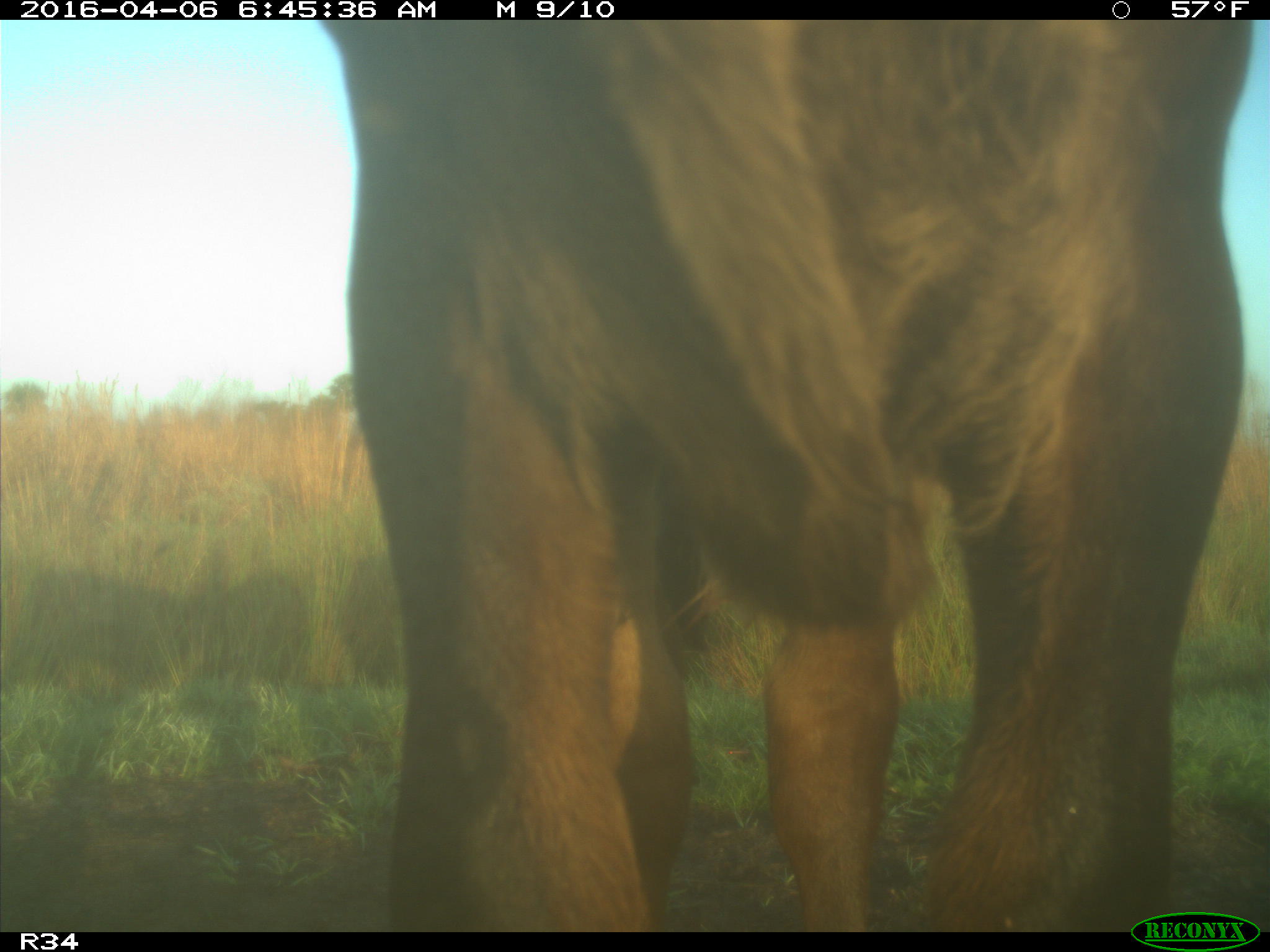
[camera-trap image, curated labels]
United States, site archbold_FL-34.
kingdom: Animalia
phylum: Chordata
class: Mammalia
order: Artiodactyla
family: Bovidae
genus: Bos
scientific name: Bos taurus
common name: domestic cow